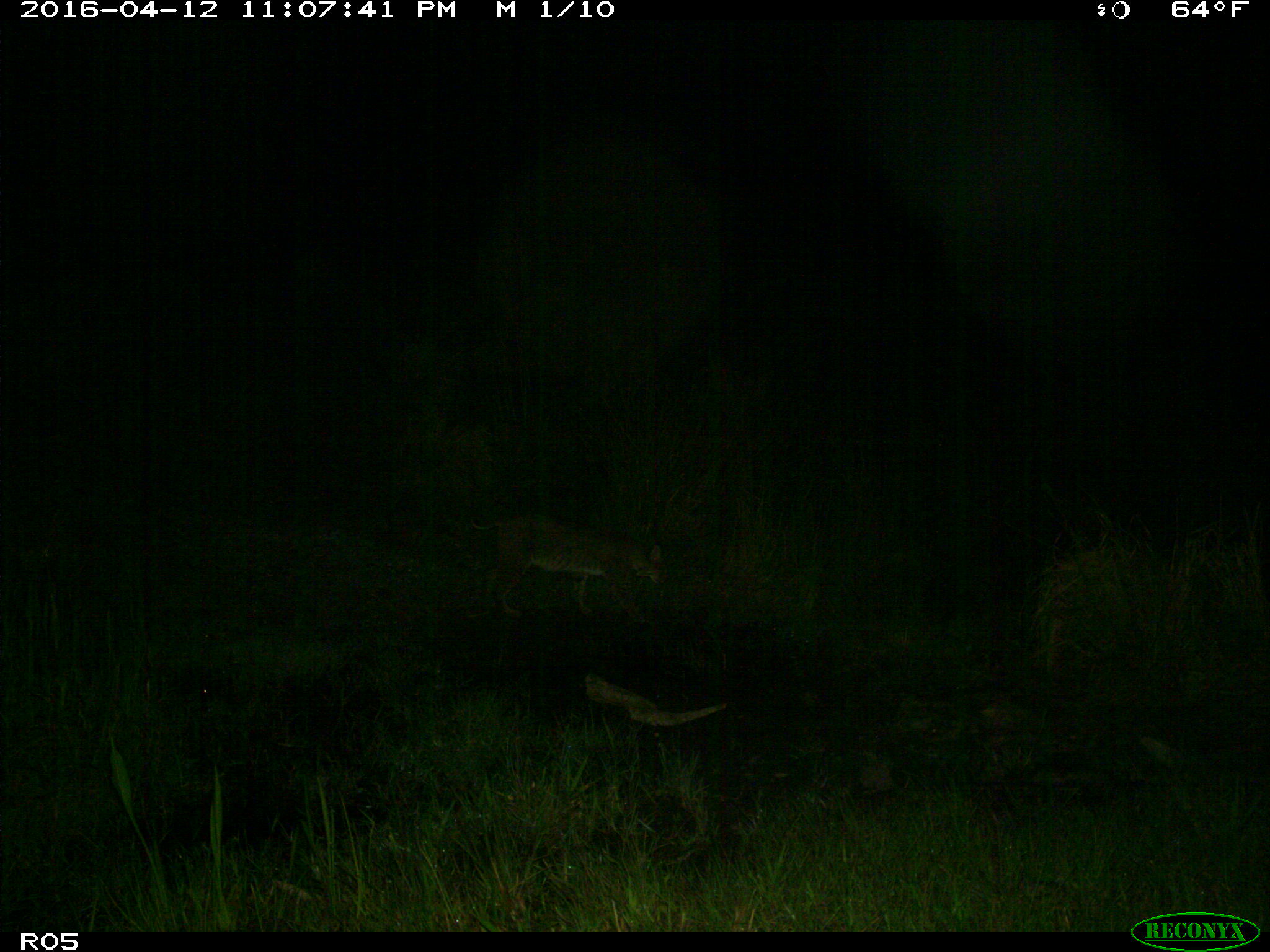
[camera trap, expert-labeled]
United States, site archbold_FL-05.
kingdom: Animalia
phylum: Chordata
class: Mammalia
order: Carnivora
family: Felidae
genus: Lynx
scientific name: Lynx rufus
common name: bobcat